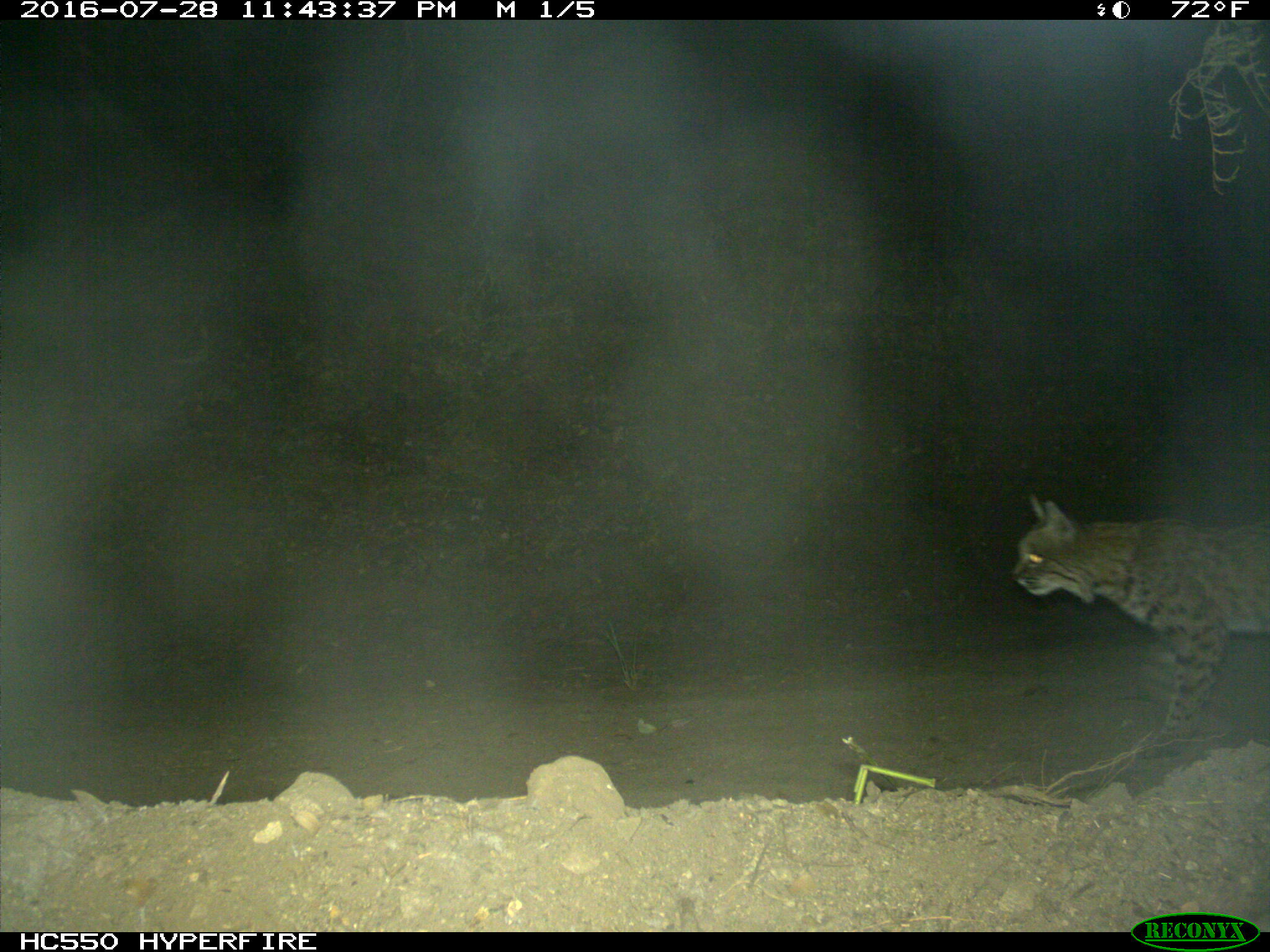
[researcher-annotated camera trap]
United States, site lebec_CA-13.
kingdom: Animalia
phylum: Chordata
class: Mammalia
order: Carnivora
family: Felidae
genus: Lynx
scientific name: Lynx rufus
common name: bobcat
Lynx rufus (bobcat).